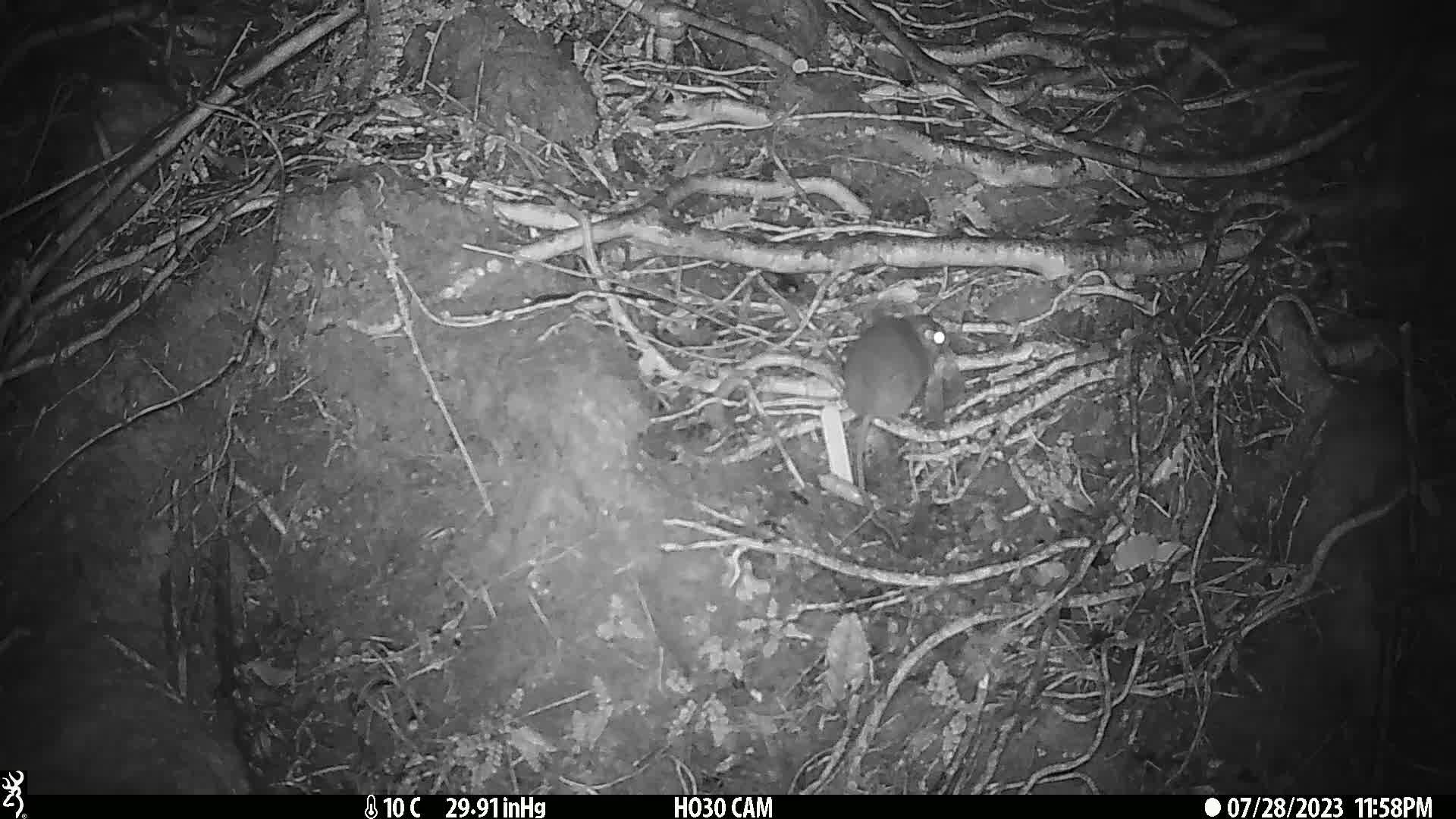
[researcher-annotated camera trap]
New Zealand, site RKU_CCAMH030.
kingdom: Animalia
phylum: Chordata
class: Mammalia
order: Rodentia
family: Muridae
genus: Rattus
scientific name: Rattus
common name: rat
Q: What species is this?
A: Rat (Rattus).